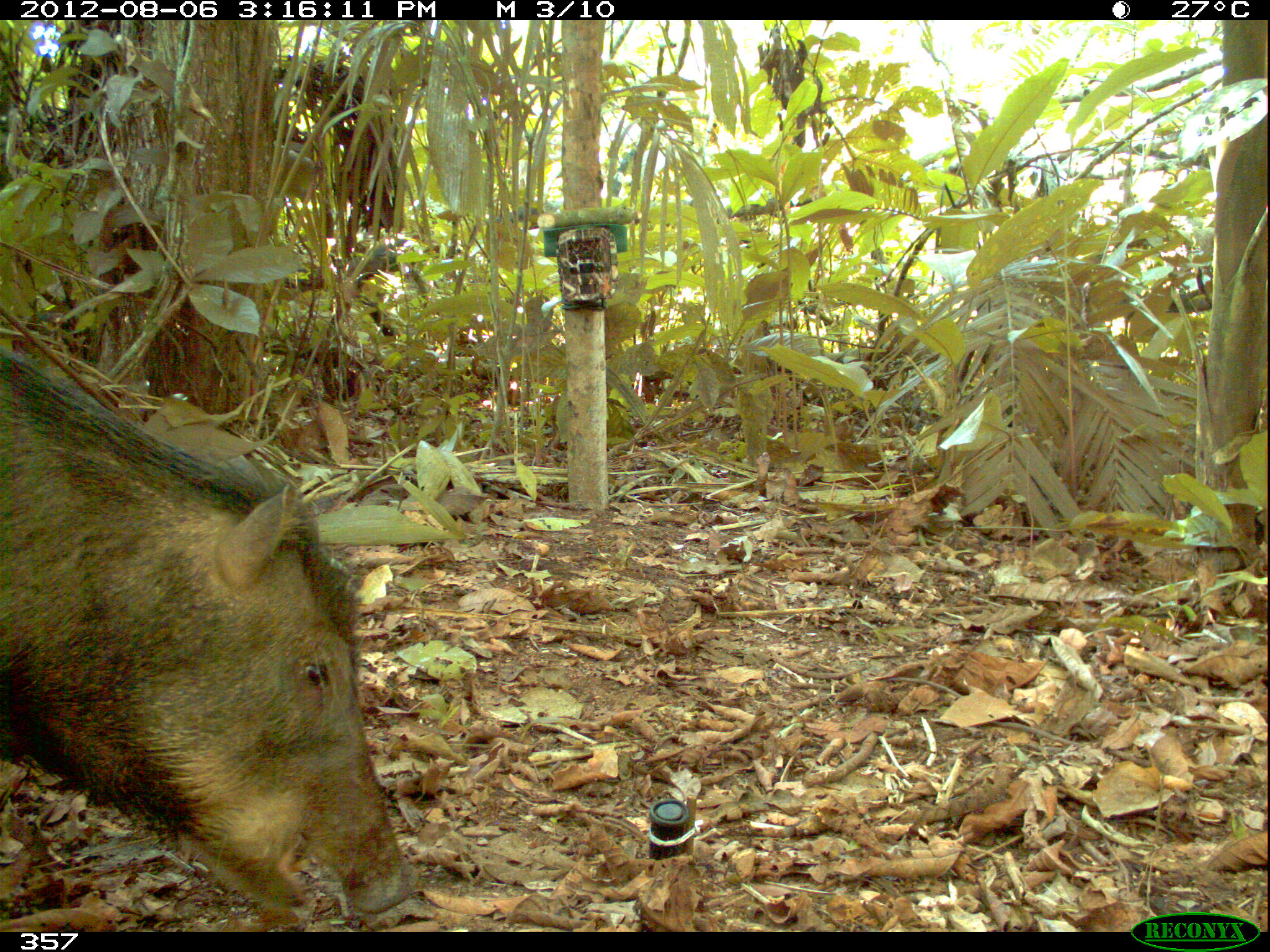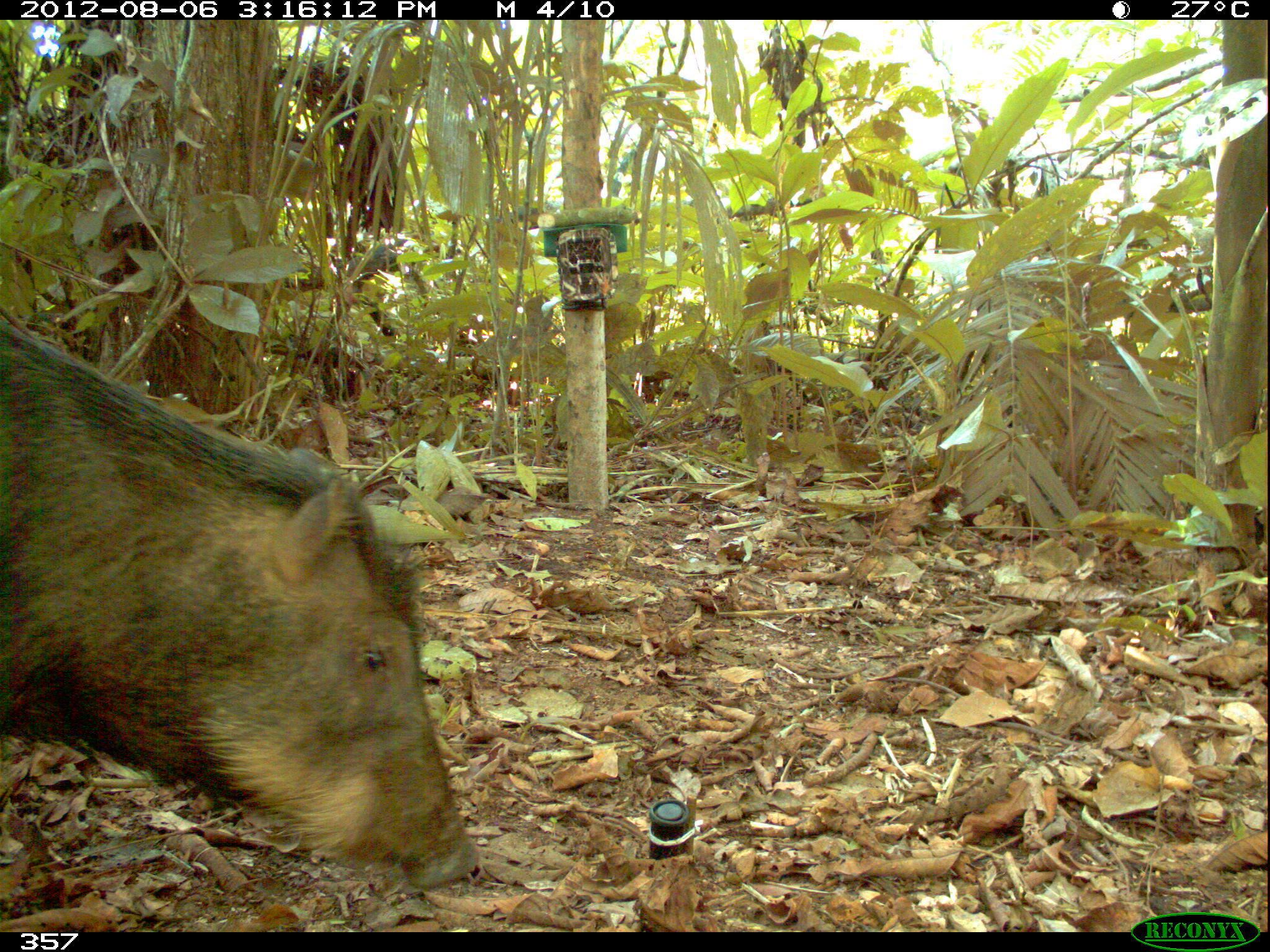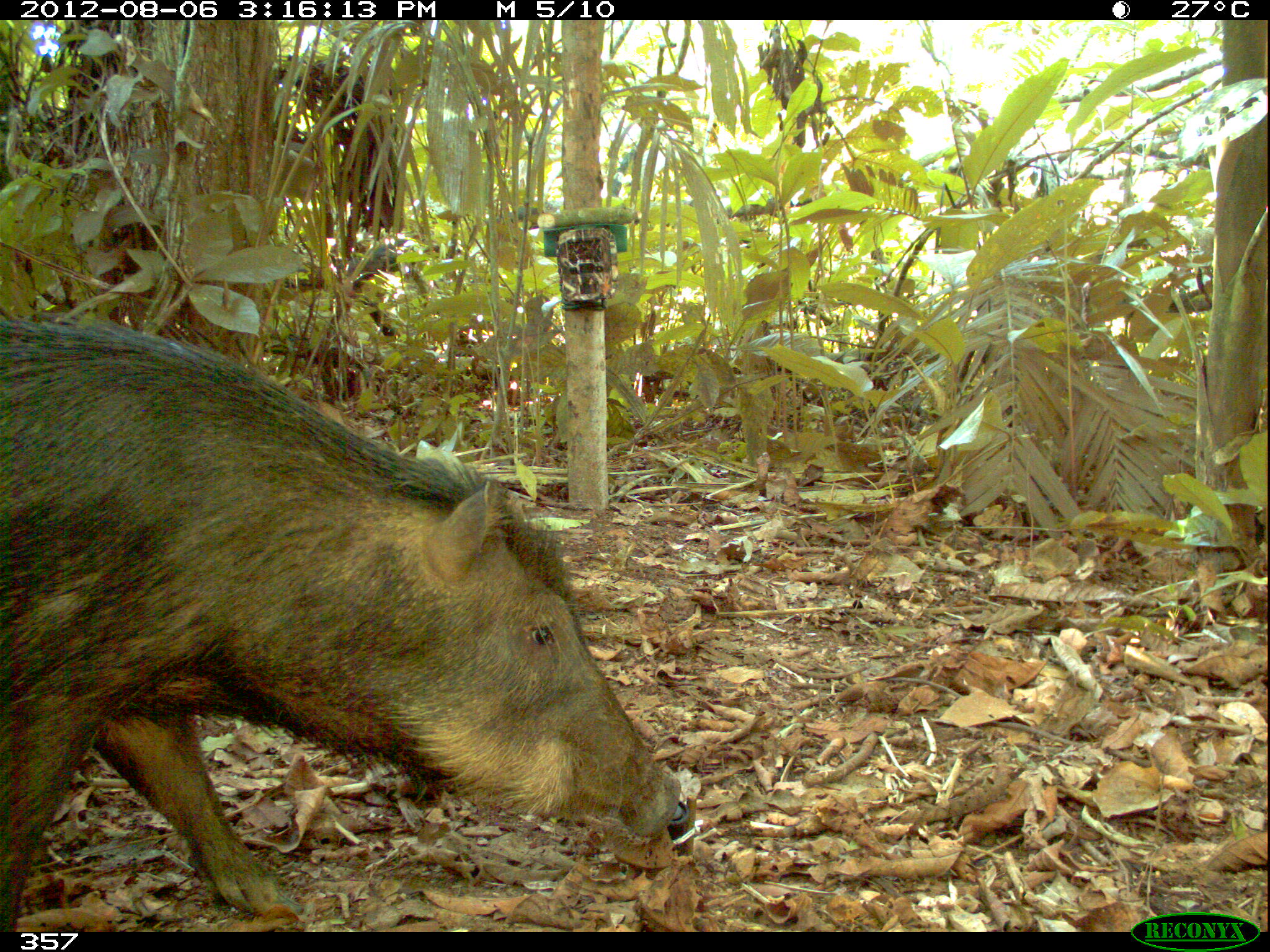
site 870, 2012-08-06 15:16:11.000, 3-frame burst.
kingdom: Animalia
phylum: Chordata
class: Mammalia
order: Artiodactyla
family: Tayassuidae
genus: Tayassu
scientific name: Tayassu pecari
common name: white-lipped peccary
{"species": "Tayassu pecari (white-lipped peccary)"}